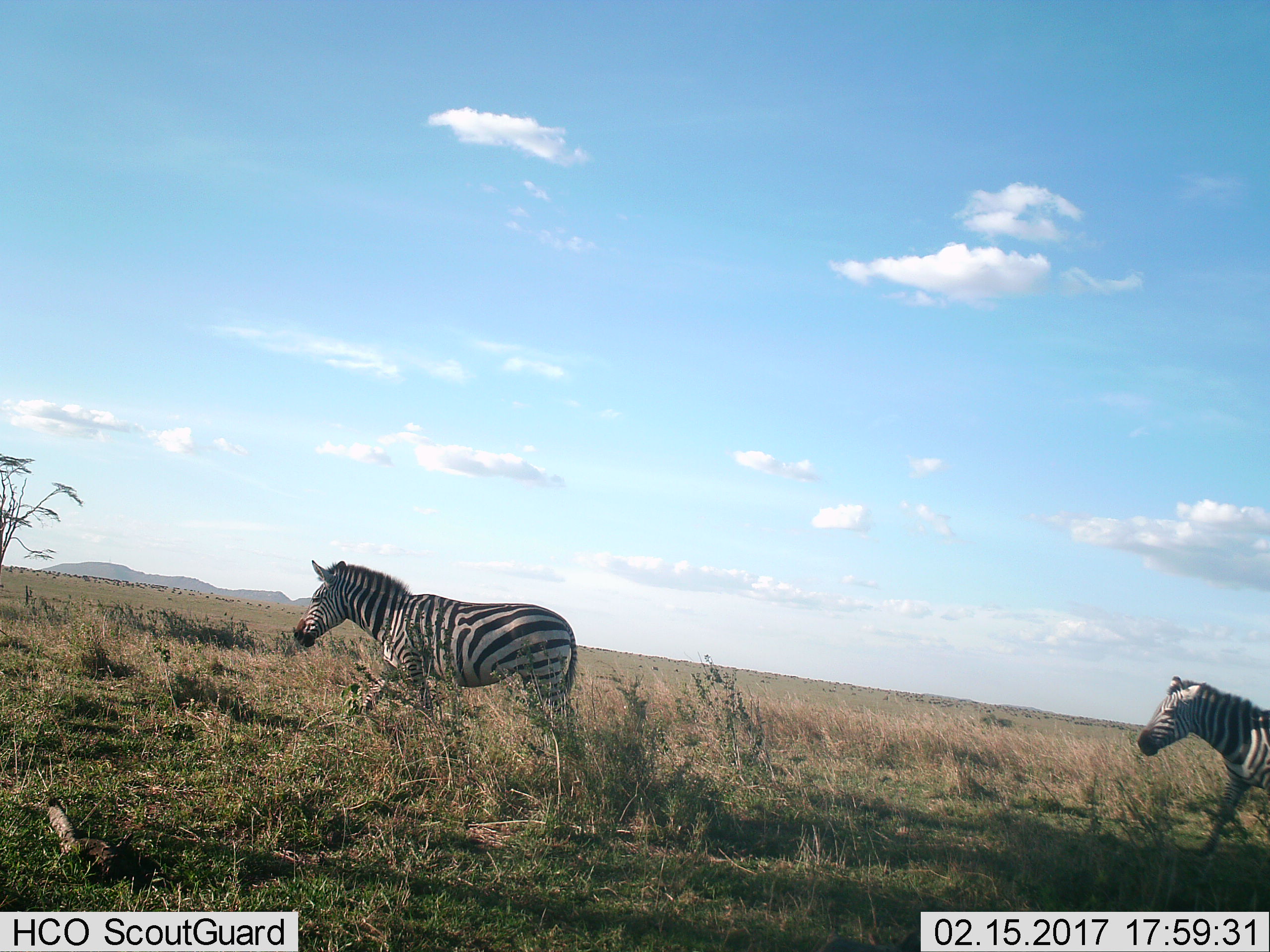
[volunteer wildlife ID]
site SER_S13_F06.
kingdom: Animalia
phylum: Chordata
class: Mammalia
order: Perissodactyla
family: Equidae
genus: Equus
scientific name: Equus quagga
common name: plains zebra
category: zebraplains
Zebraplains (plains zebra) (Equus quagga), count 2. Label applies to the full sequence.